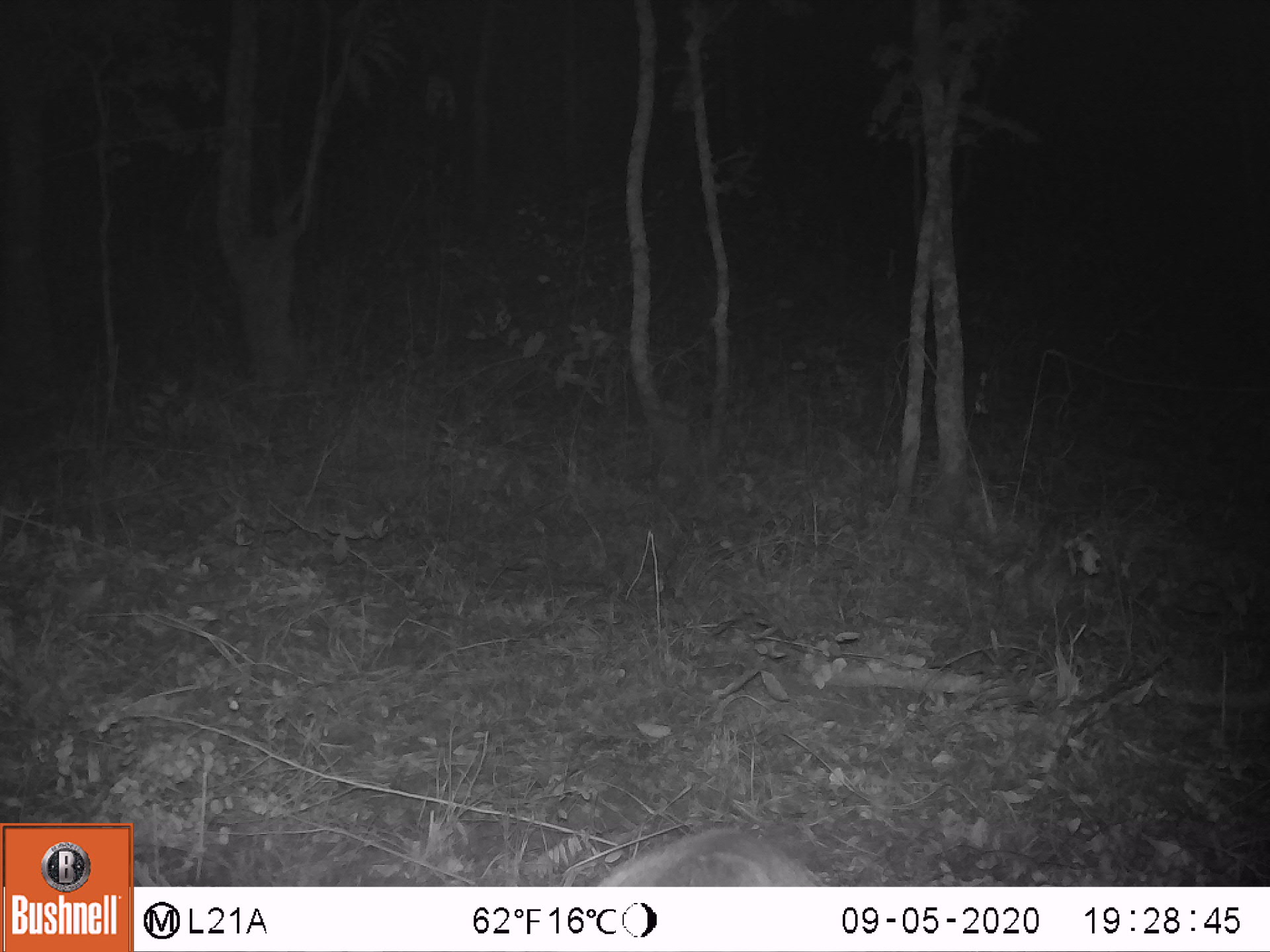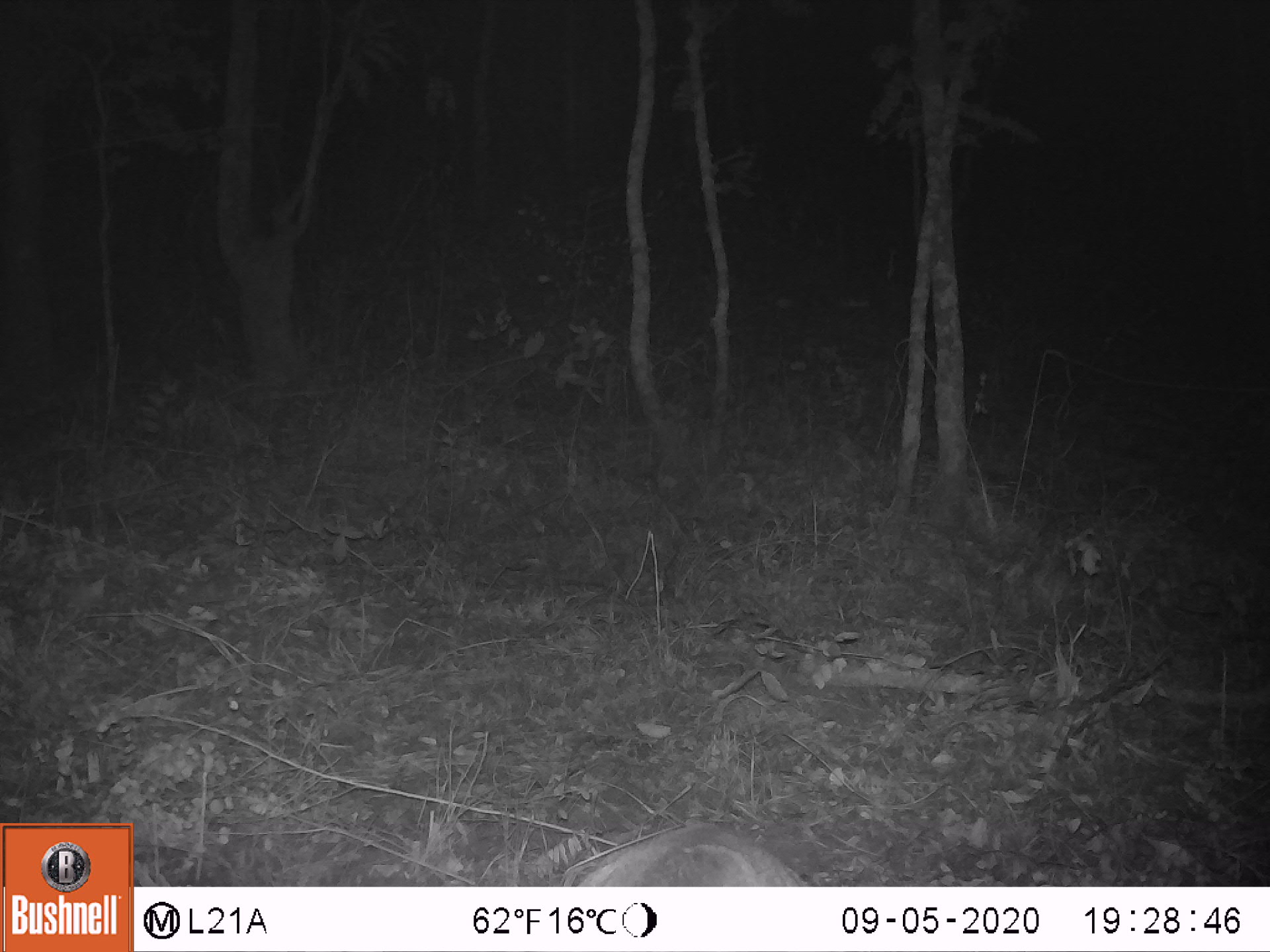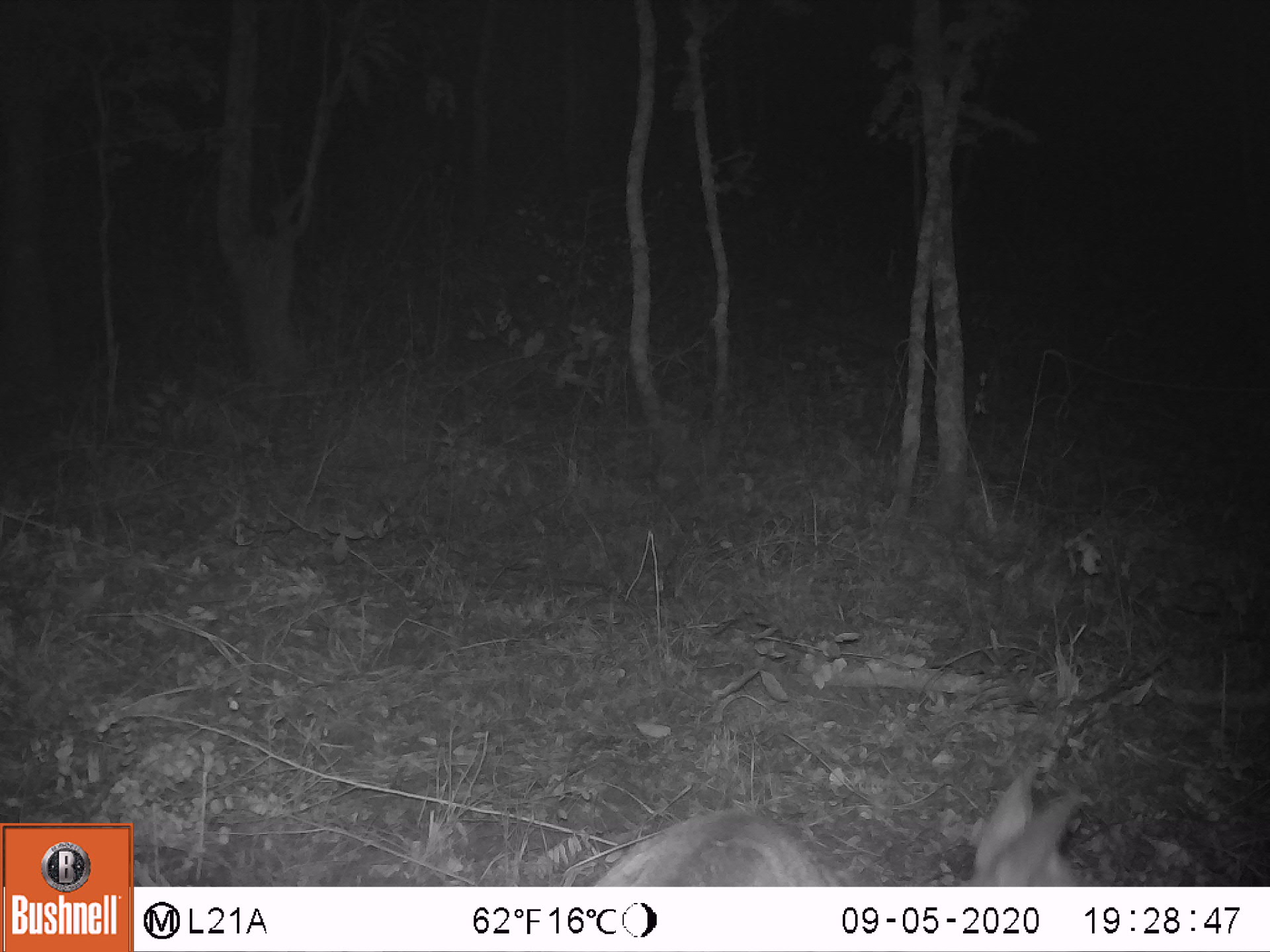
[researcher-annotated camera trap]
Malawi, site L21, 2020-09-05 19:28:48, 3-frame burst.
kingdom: Animalia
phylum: Chordata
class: Mammalia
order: Artiodactyla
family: Bovidae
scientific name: Antilopinae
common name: small antelope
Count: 1.